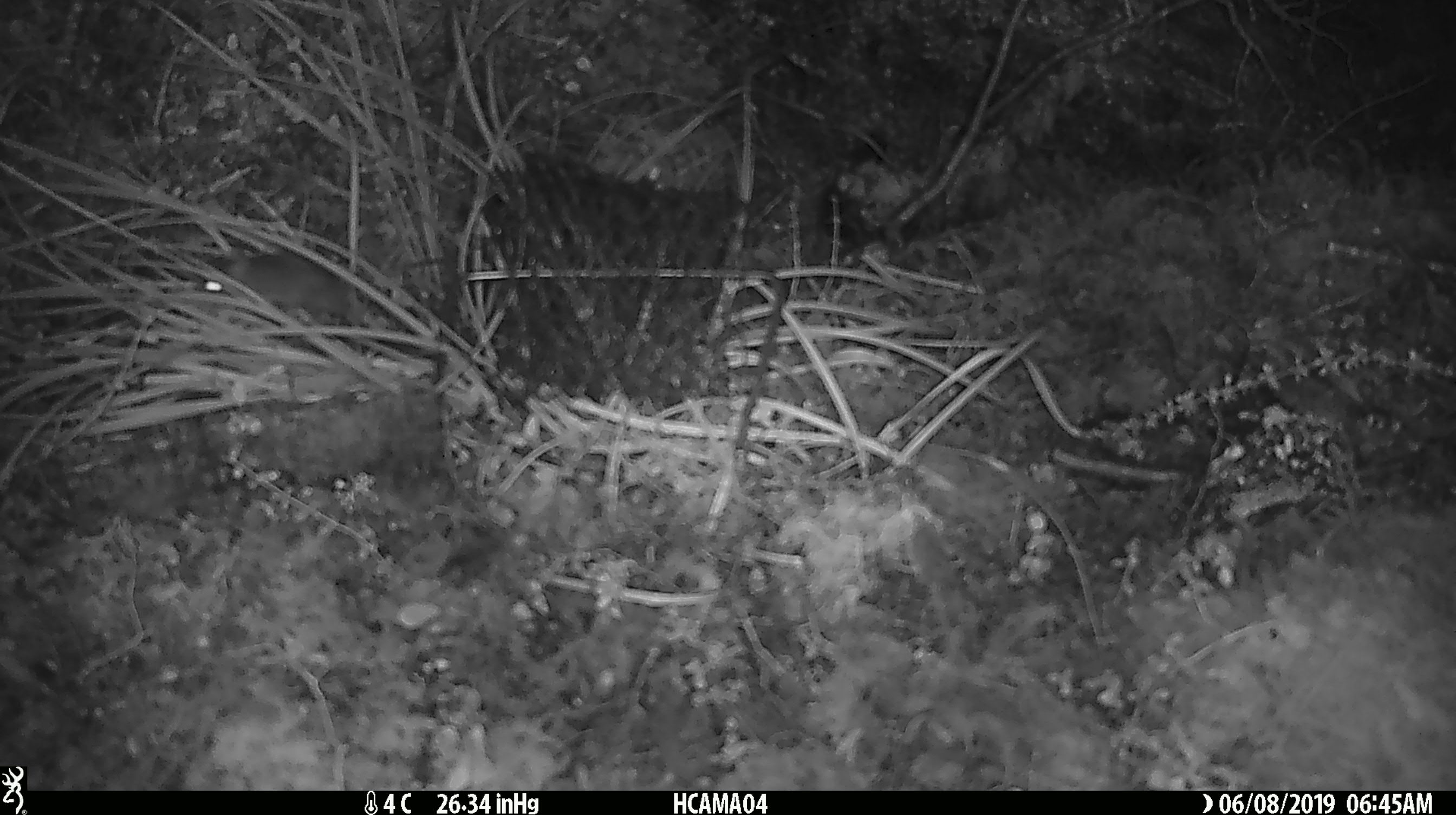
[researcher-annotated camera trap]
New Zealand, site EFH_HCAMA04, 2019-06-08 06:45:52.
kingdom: Animalia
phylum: Chordata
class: Mammalia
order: Rodentia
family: Muridae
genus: Mus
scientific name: Mus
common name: mouse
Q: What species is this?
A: Mouse (Mus).